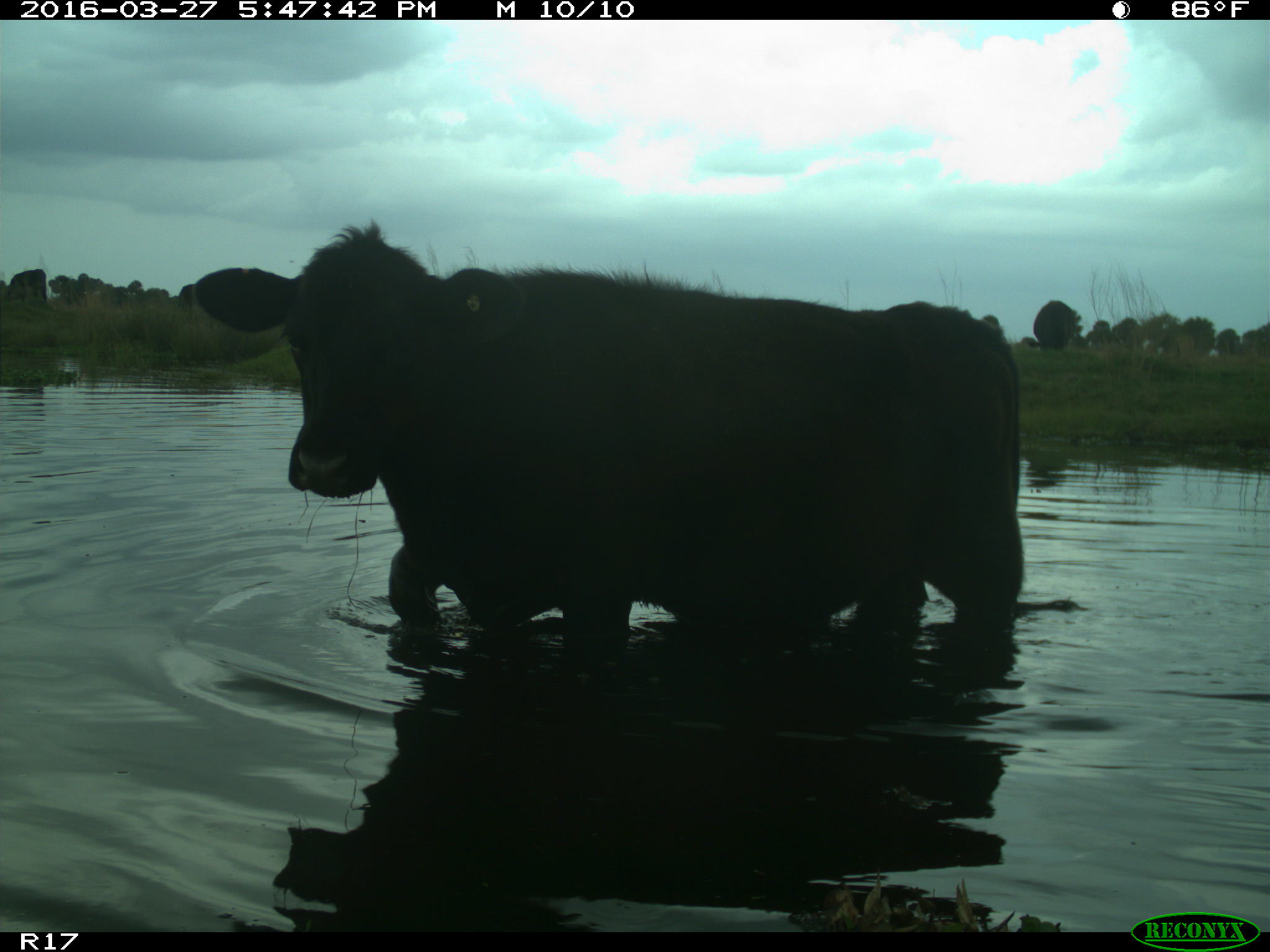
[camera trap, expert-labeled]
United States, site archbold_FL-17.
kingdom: Animalia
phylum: Chordata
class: Mammalia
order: Artiodactyla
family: Bovidae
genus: Bos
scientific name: Bos taurus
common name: domestic cow